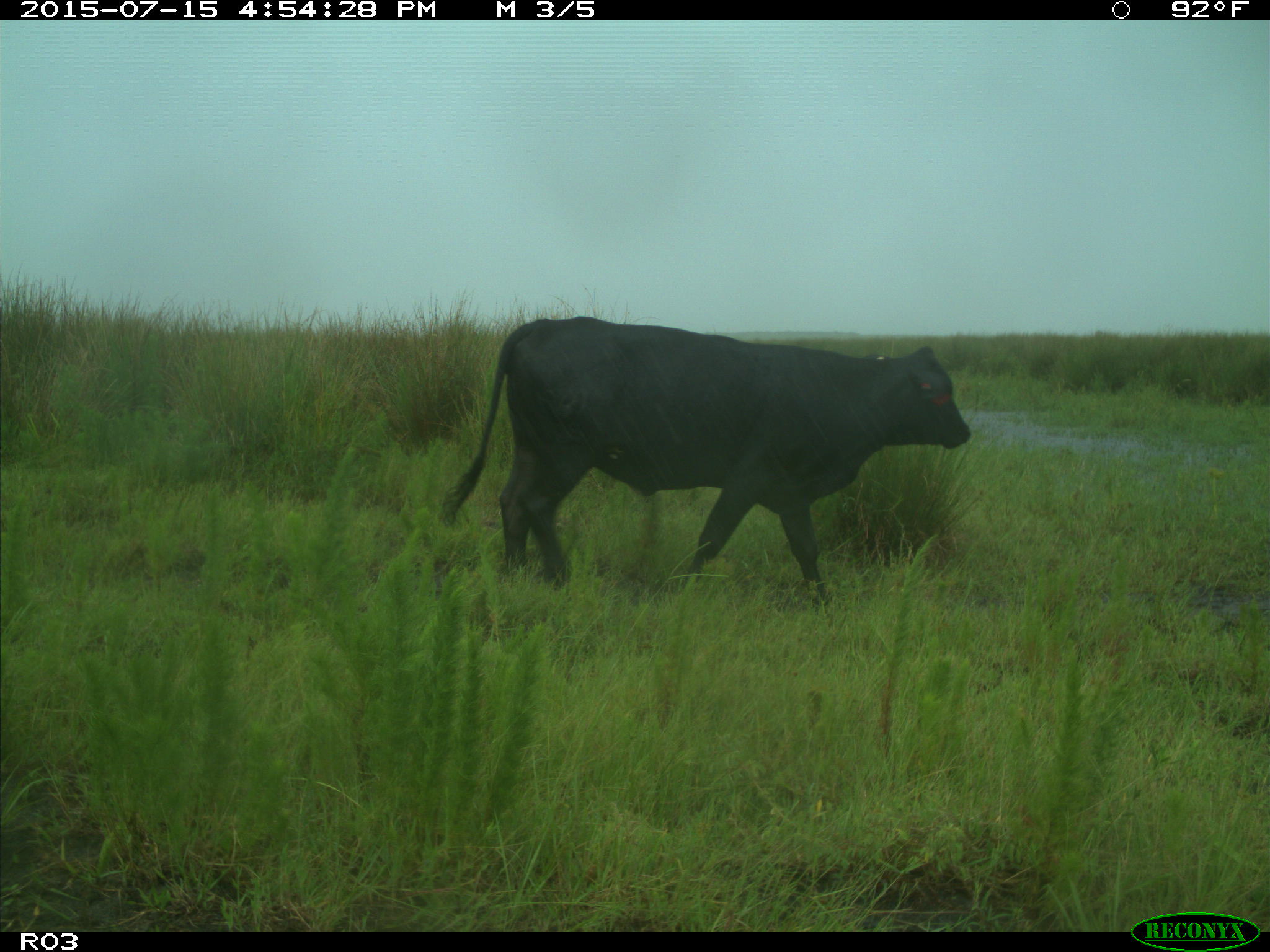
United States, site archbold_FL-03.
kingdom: Animalia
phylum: Chordata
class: Mammalia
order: Artiodactyla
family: Bovidae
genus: Bos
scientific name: Bos taurus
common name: domestic cow